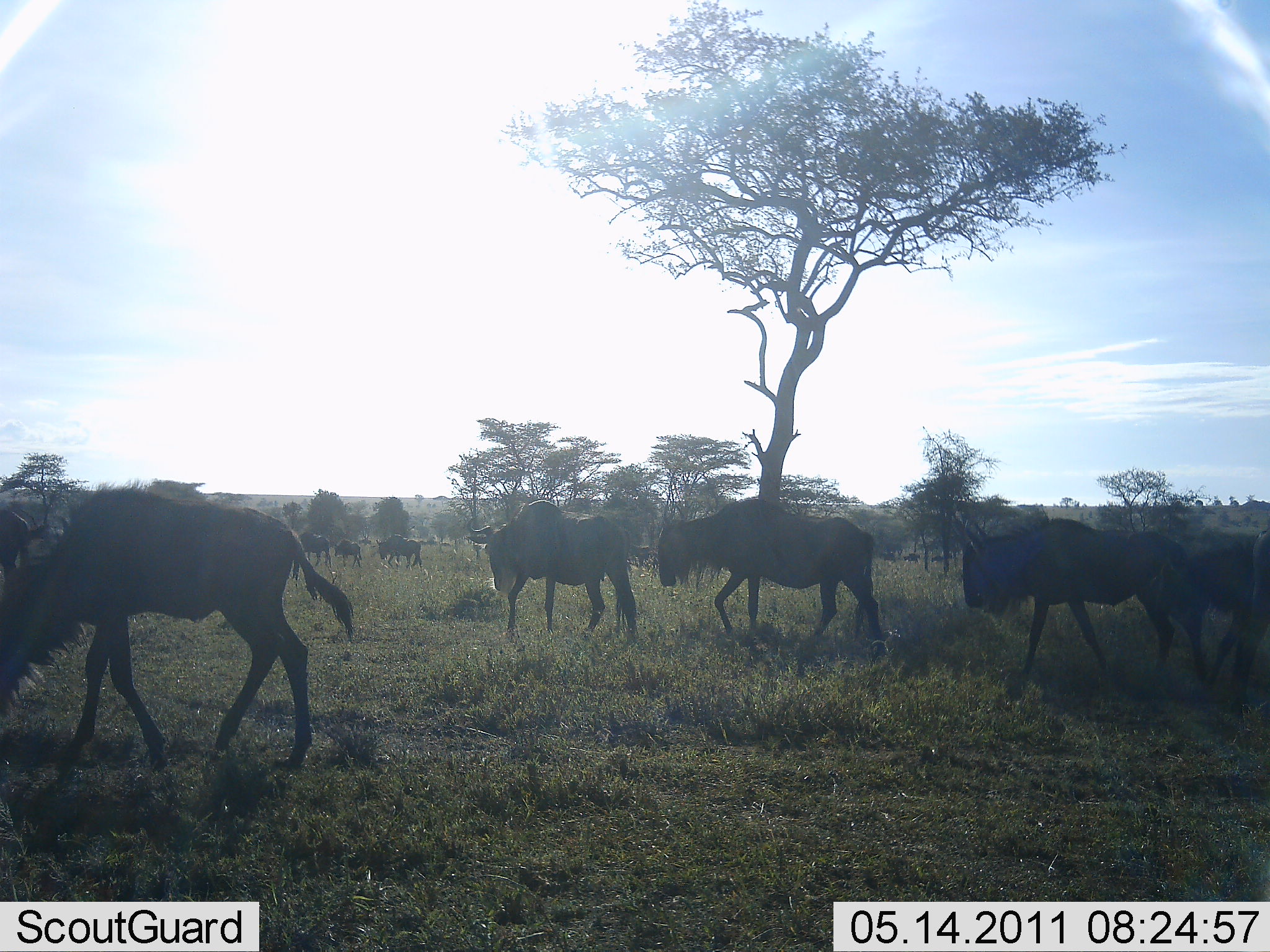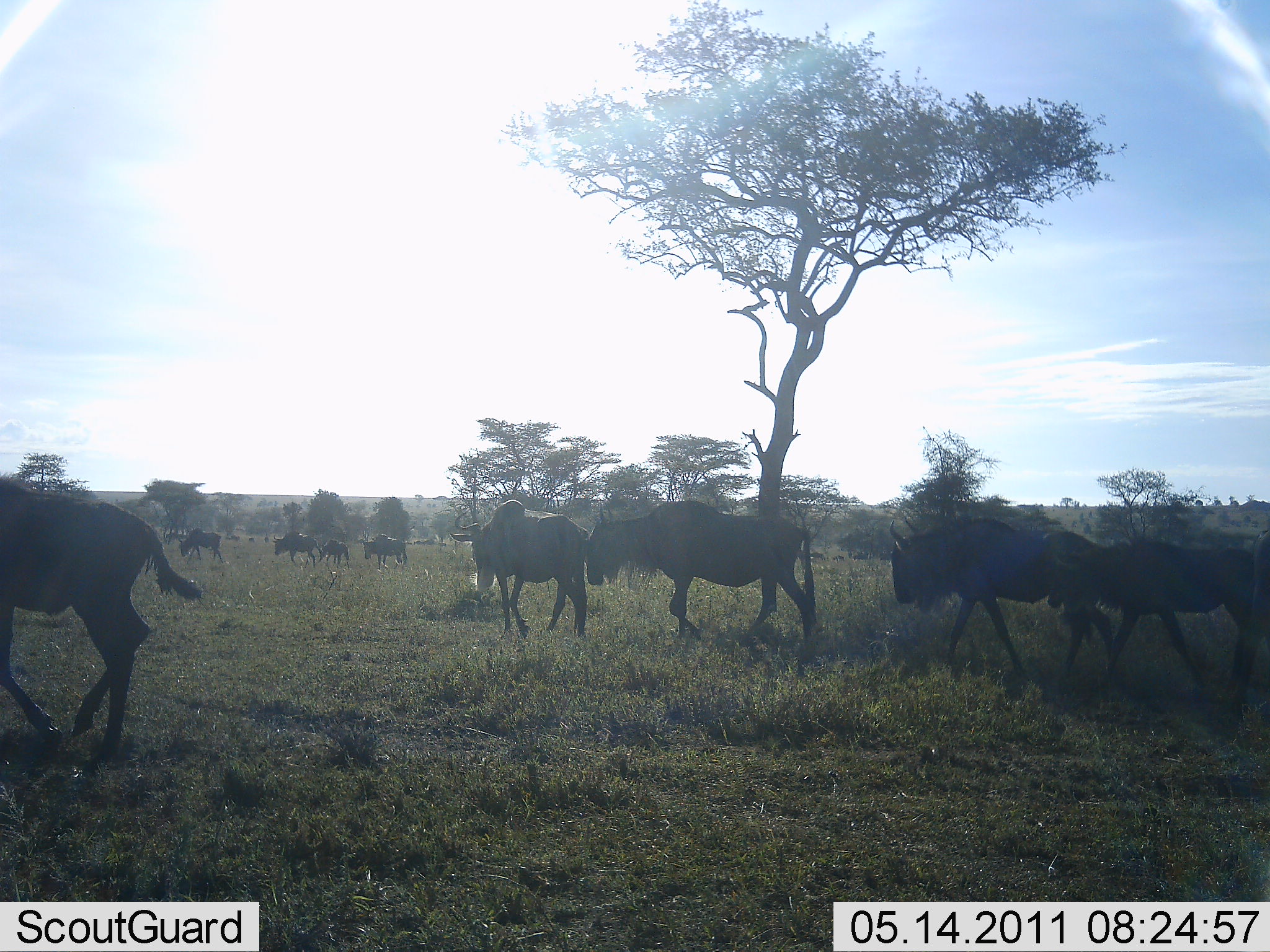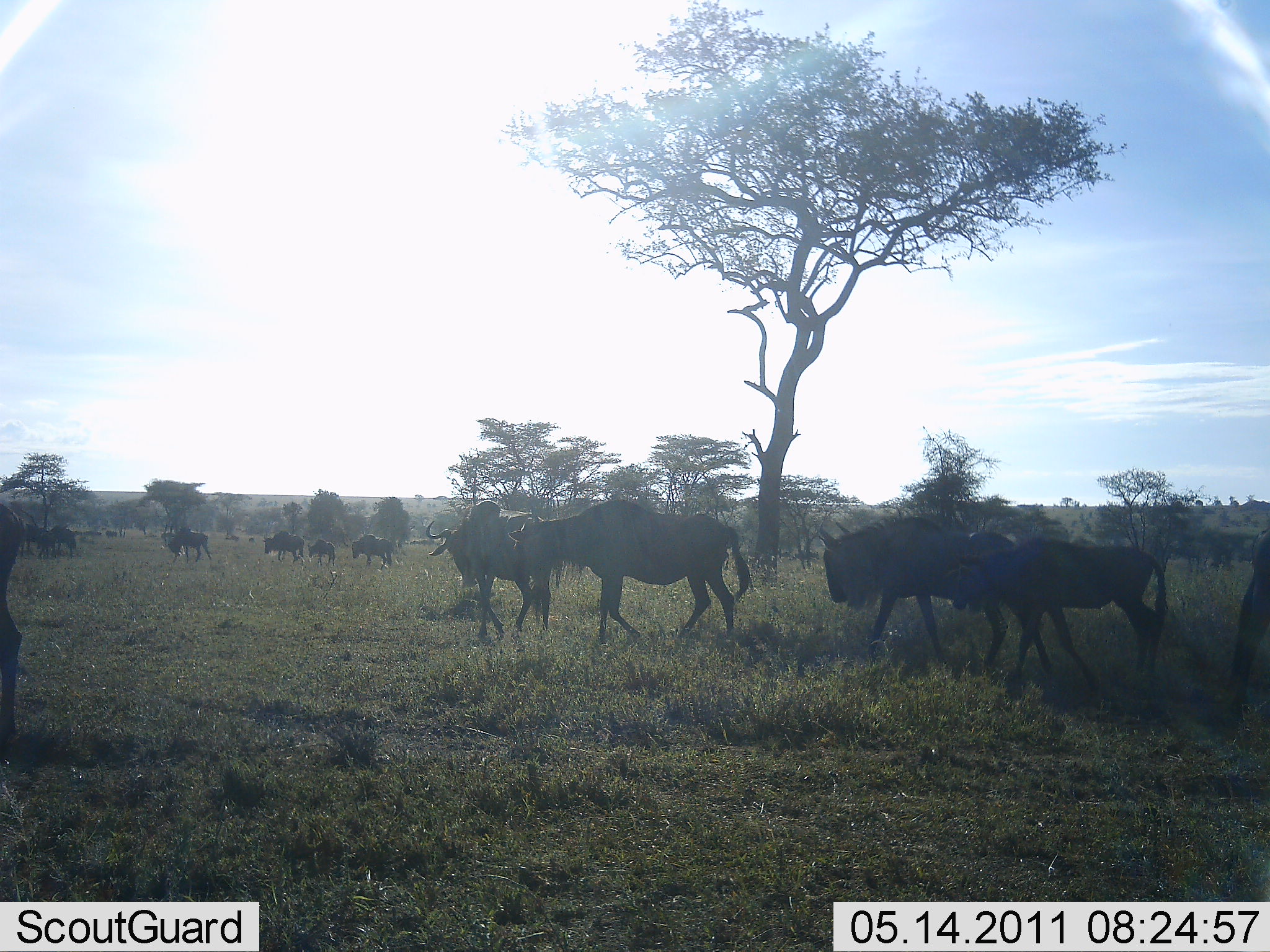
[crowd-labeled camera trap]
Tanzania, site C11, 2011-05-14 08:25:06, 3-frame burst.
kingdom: Animalia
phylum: Chordata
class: Mammalia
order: Artiodactyla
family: Bovidae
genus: Connochaetes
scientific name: Connochaetes taurinus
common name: blue wildebeest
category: wildebeest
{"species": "wildebeest (blue wildebeest) (Connochaetes taurinus)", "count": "11-50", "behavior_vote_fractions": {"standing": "8%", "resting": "0%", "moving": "100%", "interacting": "0%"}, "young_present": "17%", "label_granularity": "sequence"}